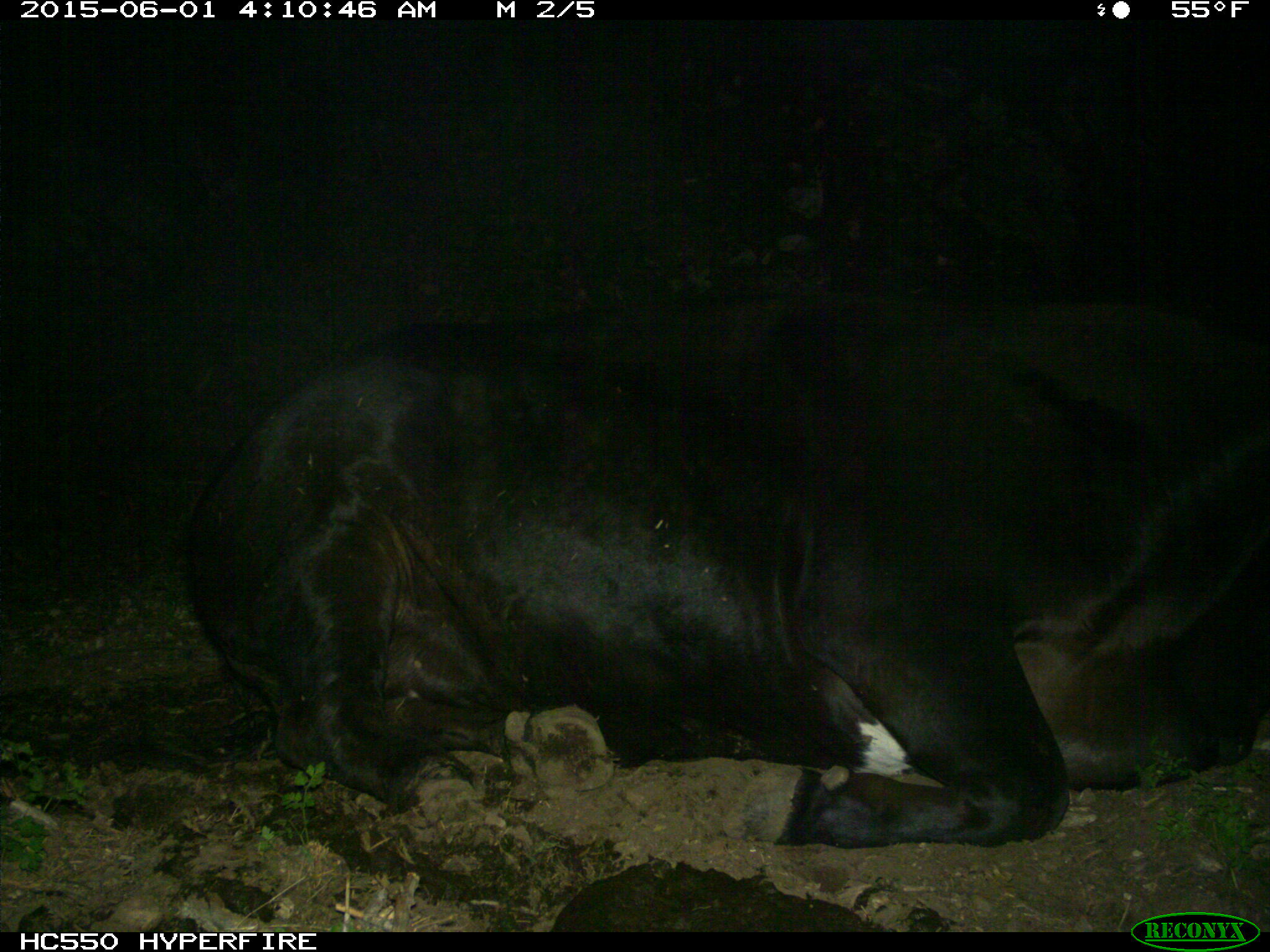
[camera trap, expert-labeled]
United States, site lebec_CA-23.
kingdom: Animalia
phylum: Chordata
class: Mammalia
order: Artiodactyla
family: Bovidae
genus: Bos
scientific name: Bos taurus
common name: domestic cow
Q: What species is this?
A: Bos taurus (domestic cow).